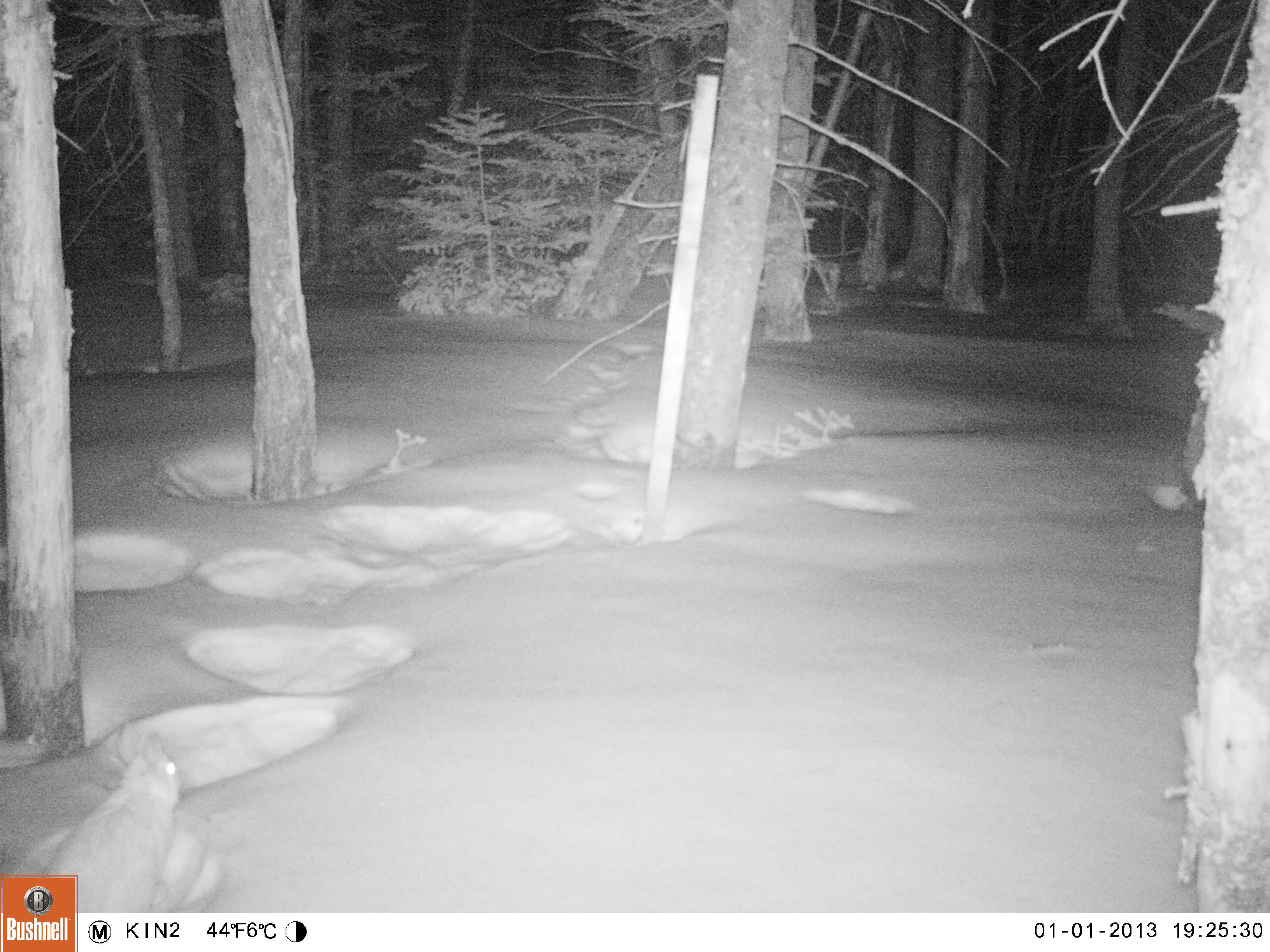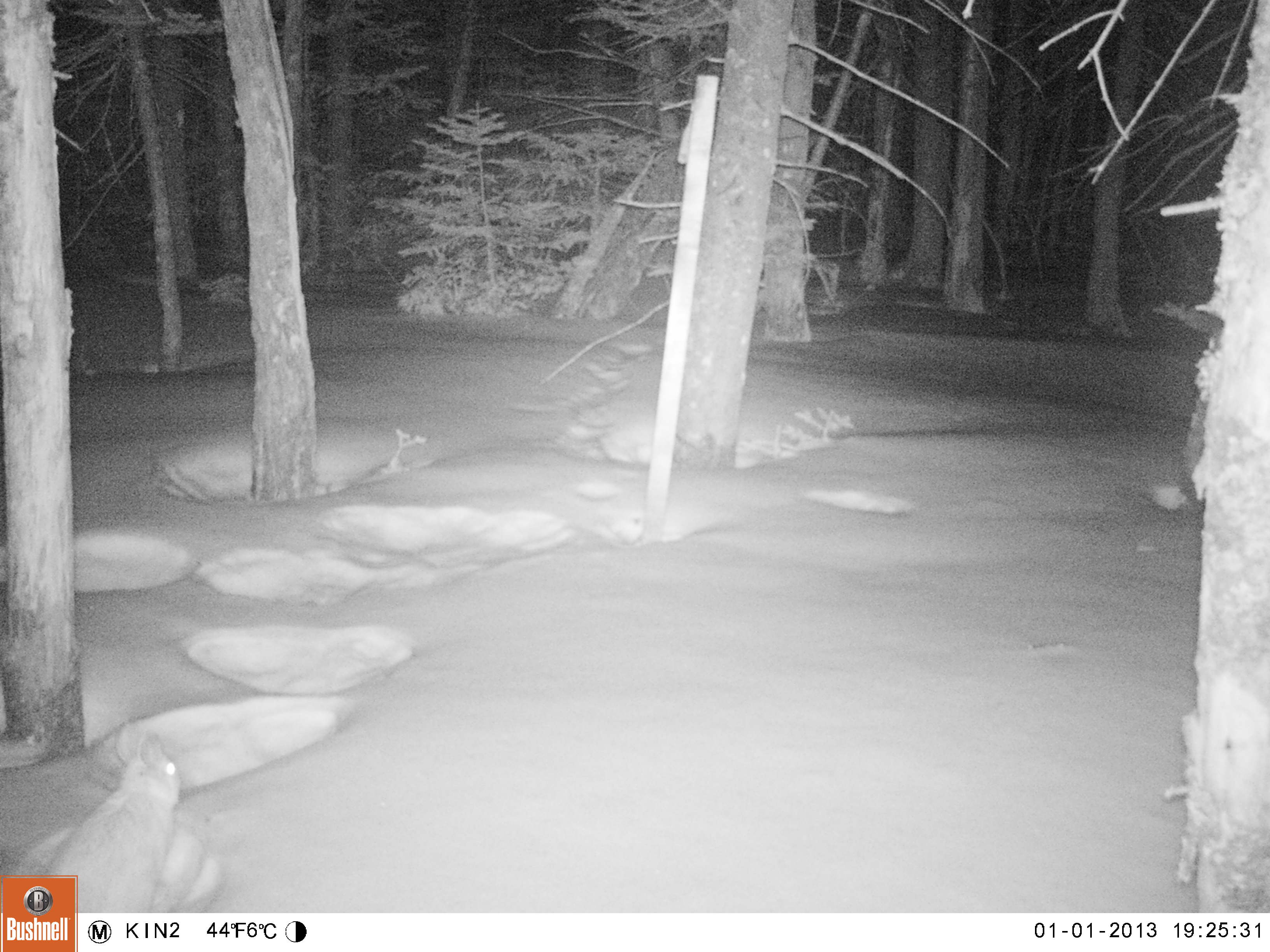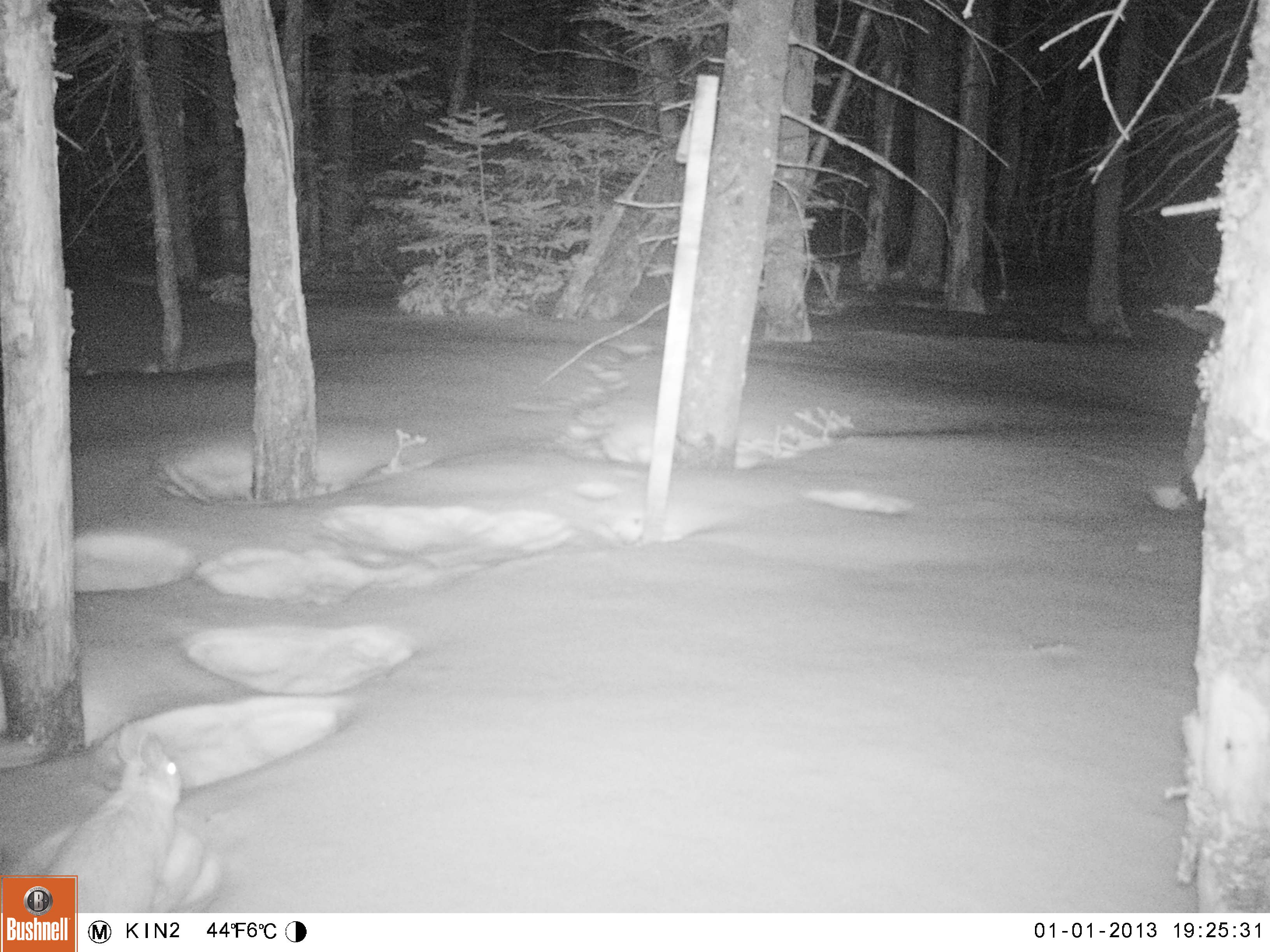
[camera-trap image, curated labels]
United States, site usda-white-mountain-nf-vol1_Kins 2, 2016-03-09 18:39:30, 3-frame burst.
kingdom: Animalia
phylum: Chordata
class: Mammalia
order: Lagomorpha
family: Leporidae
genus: Lepus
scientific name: Lepus americanus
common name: snowshoe hare